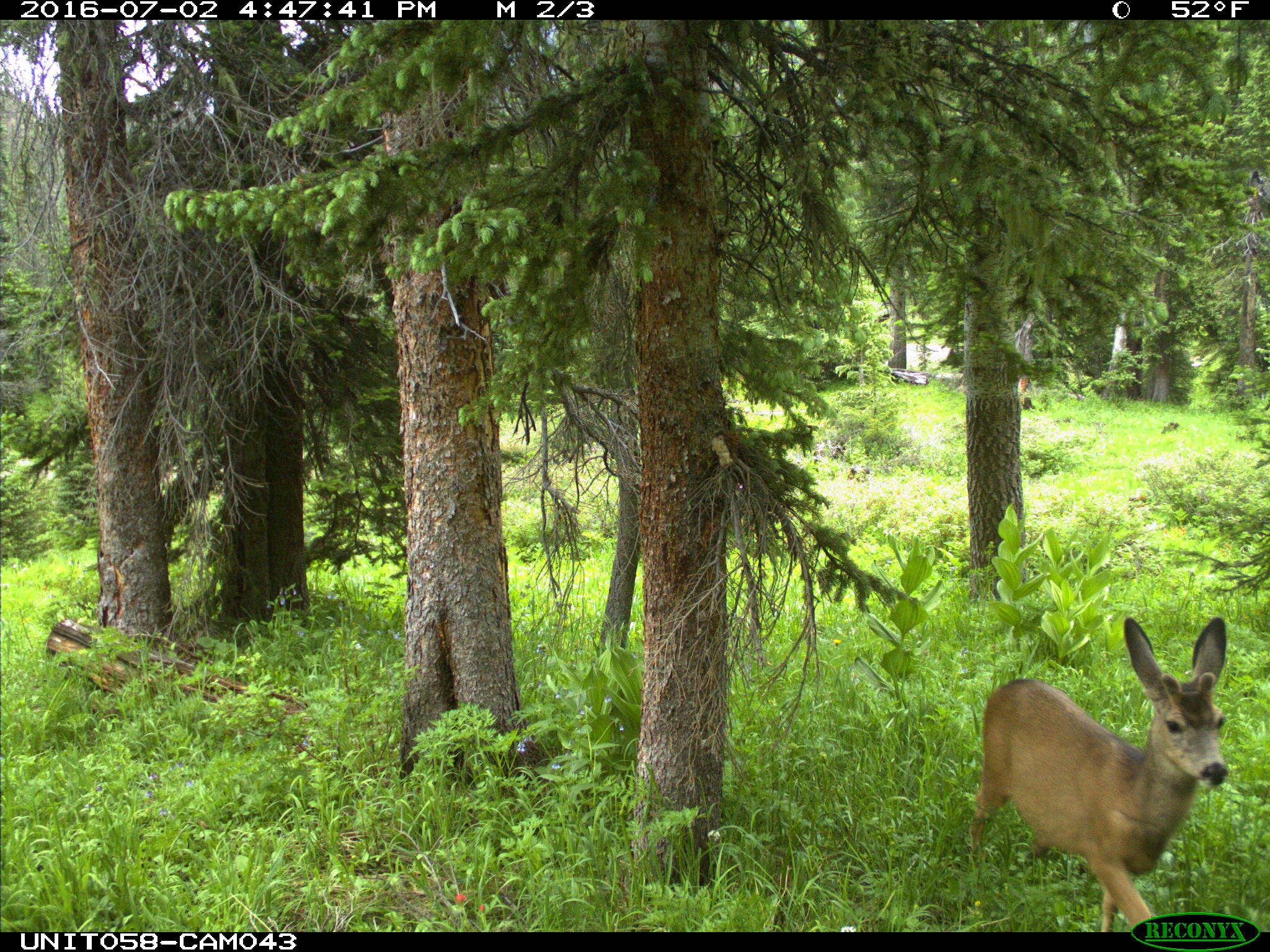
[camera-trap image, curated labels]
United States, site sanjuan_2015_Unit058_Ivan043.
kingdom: Animalia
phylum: Chordata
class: Mammalia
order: Artiodactyla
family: Cervidae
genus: Odocoileus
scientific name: Odocoileus hemionus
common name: mule deer